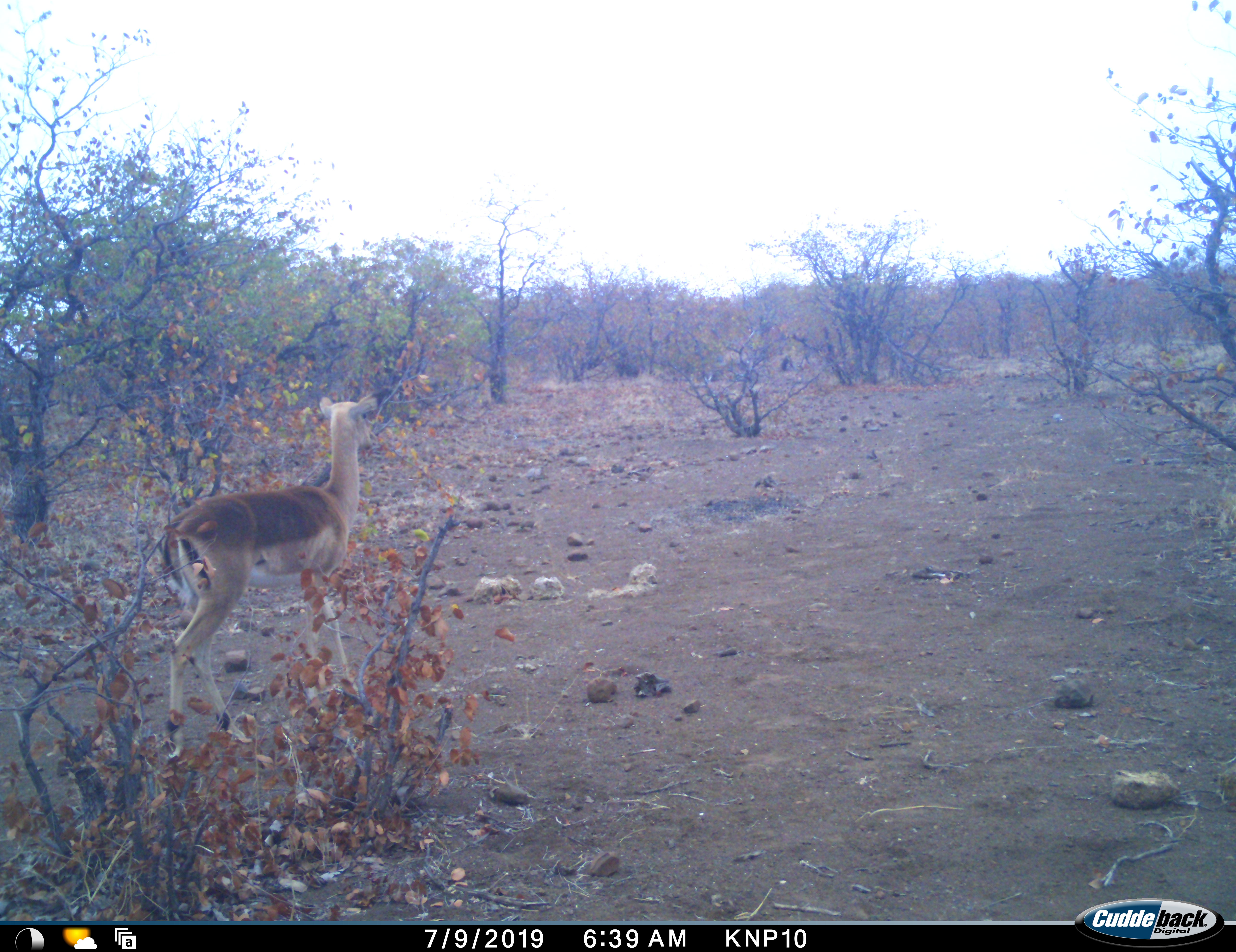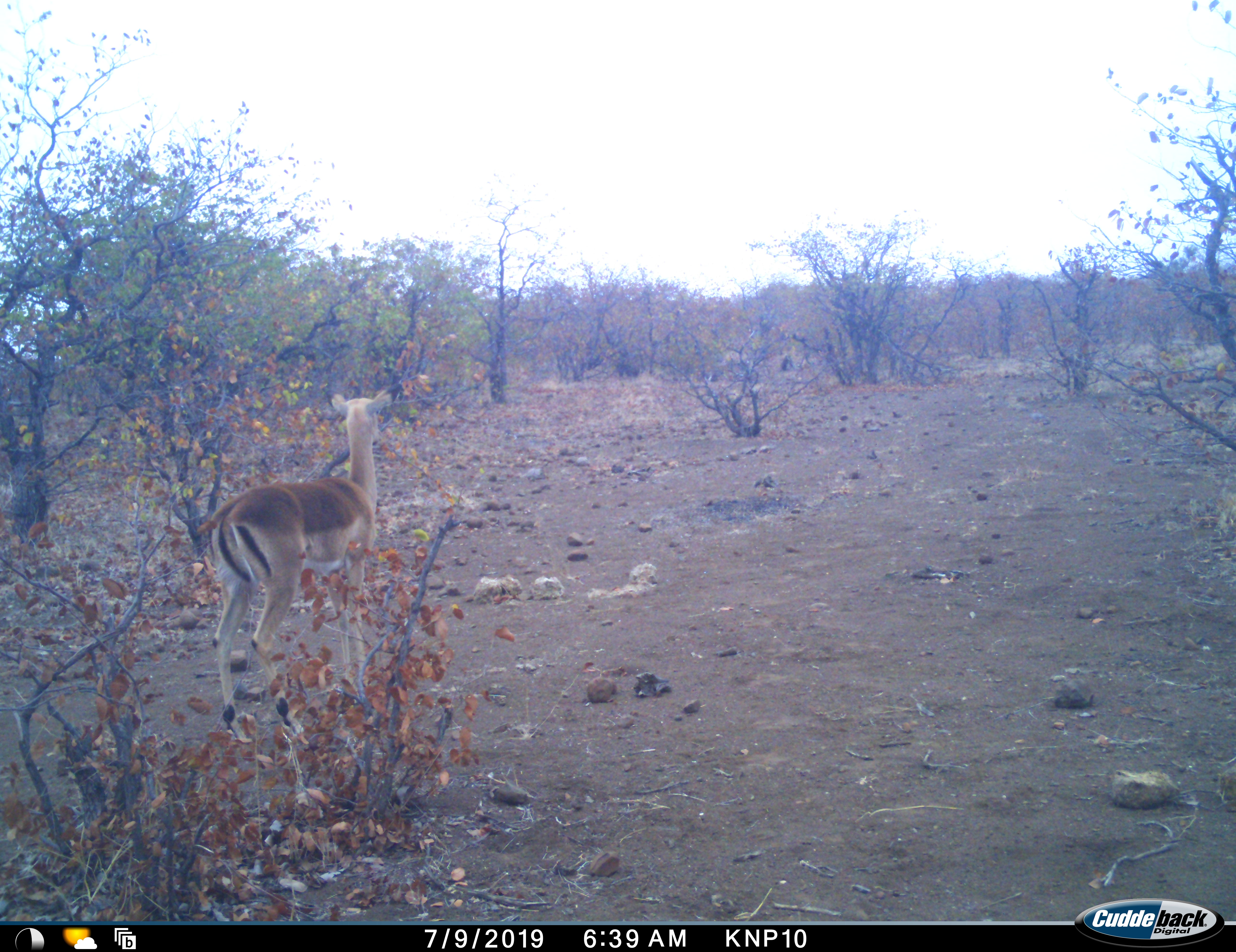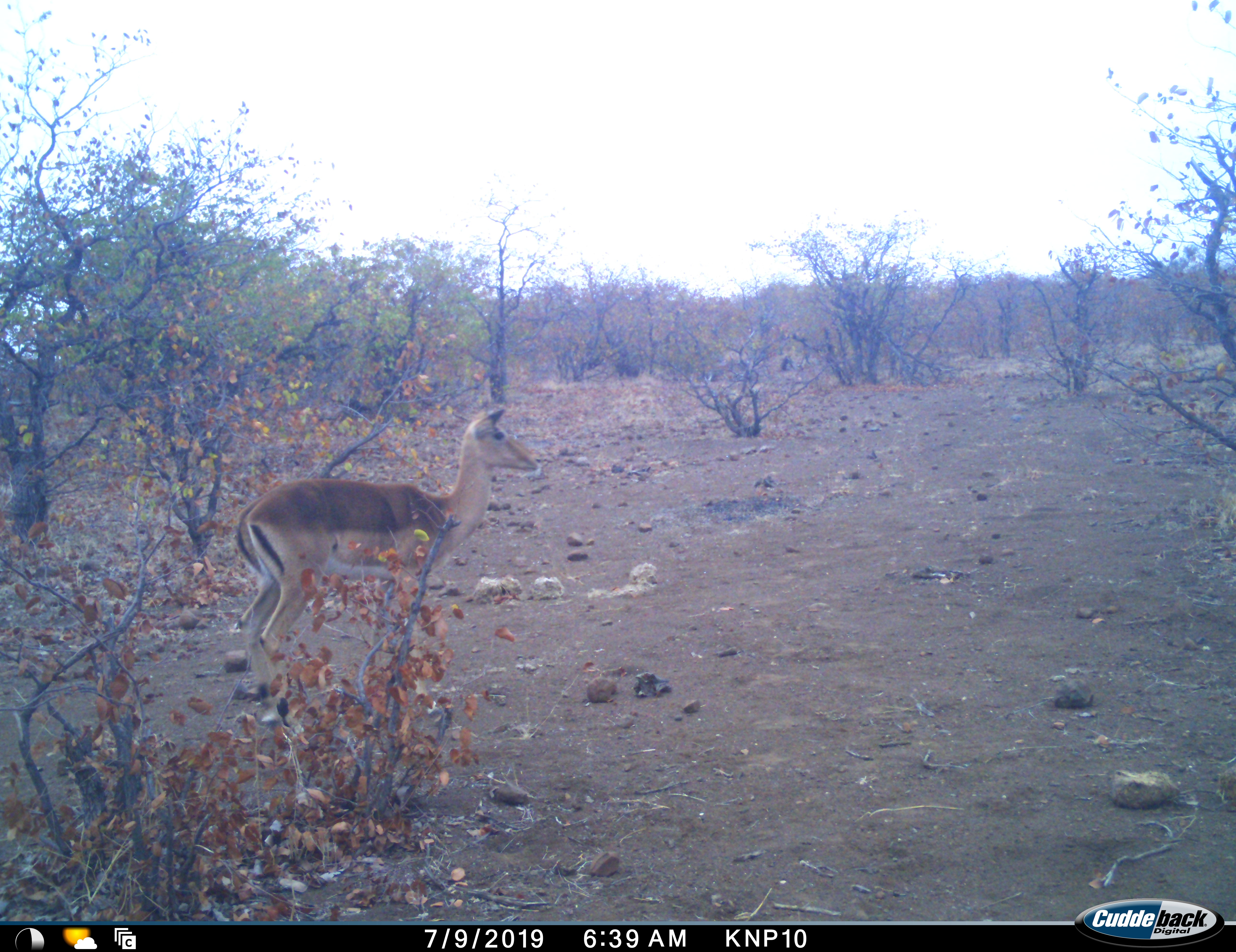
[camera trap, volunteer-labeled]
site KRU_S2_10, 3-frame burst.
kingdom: Animalia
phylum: Chordata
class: Mammalia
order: Artiodactyla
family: Bovidae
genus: Aepyceros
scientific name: Aepyceros melampus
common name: impala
Impala (Aepyceros melampus), count 1. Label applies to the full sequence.